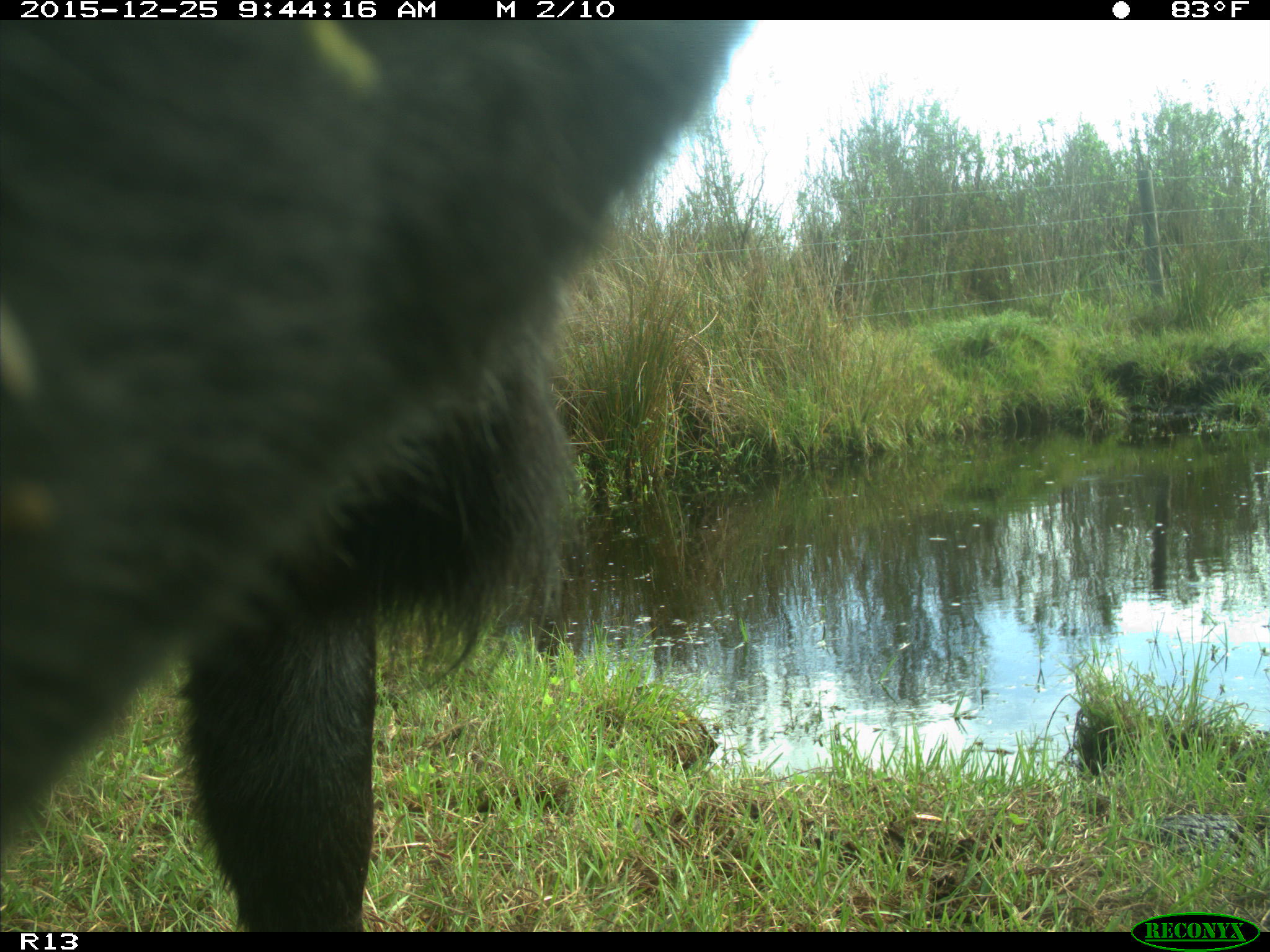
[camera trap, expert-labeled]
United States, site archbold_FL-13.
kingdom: Animalia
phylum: Chordata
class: Mammalia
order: Artiodactyla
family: Bovidae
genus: Bos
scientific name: Bos taurus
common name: domestic cow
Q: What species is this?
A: Bos taurus (domestic cow).